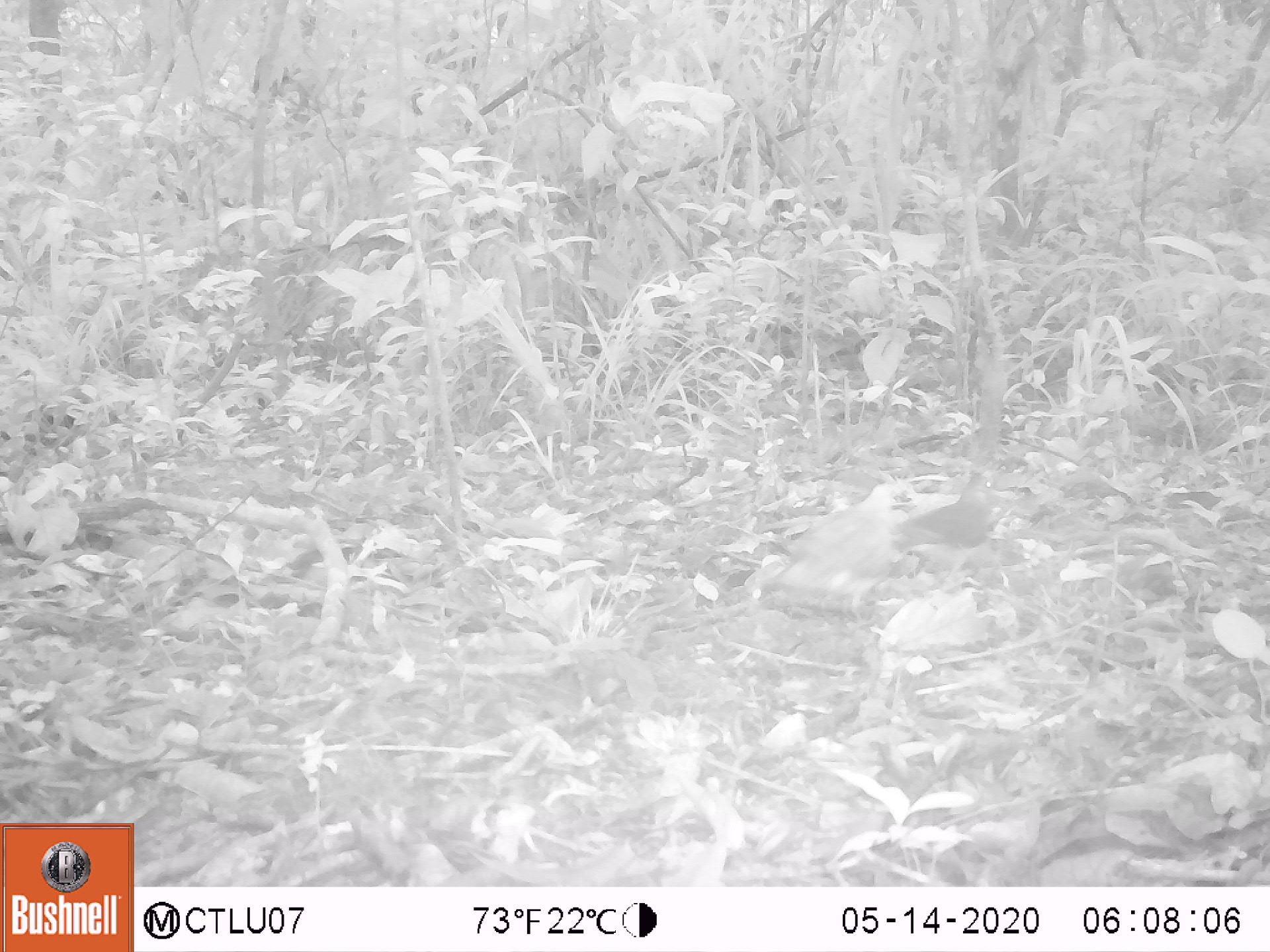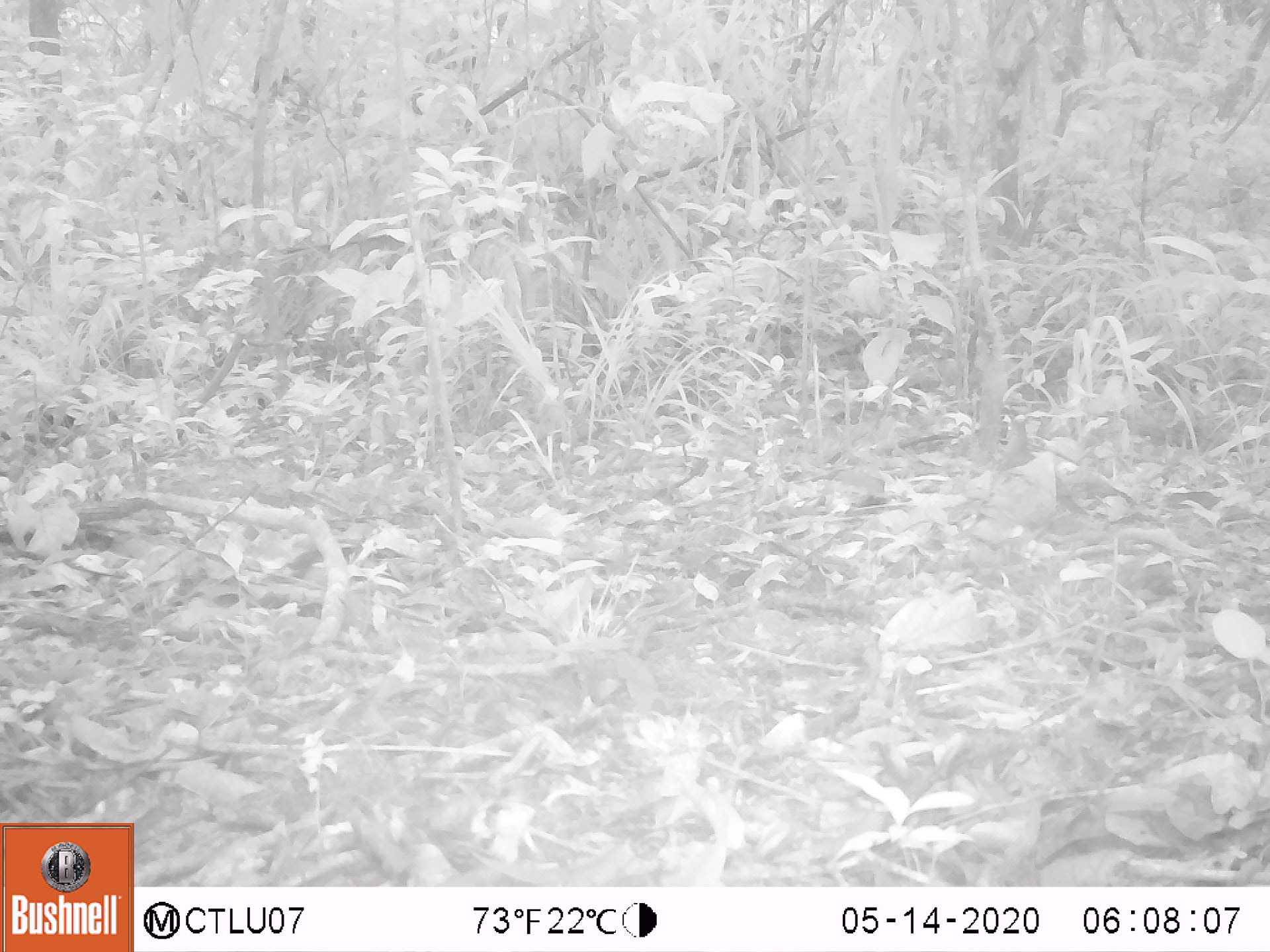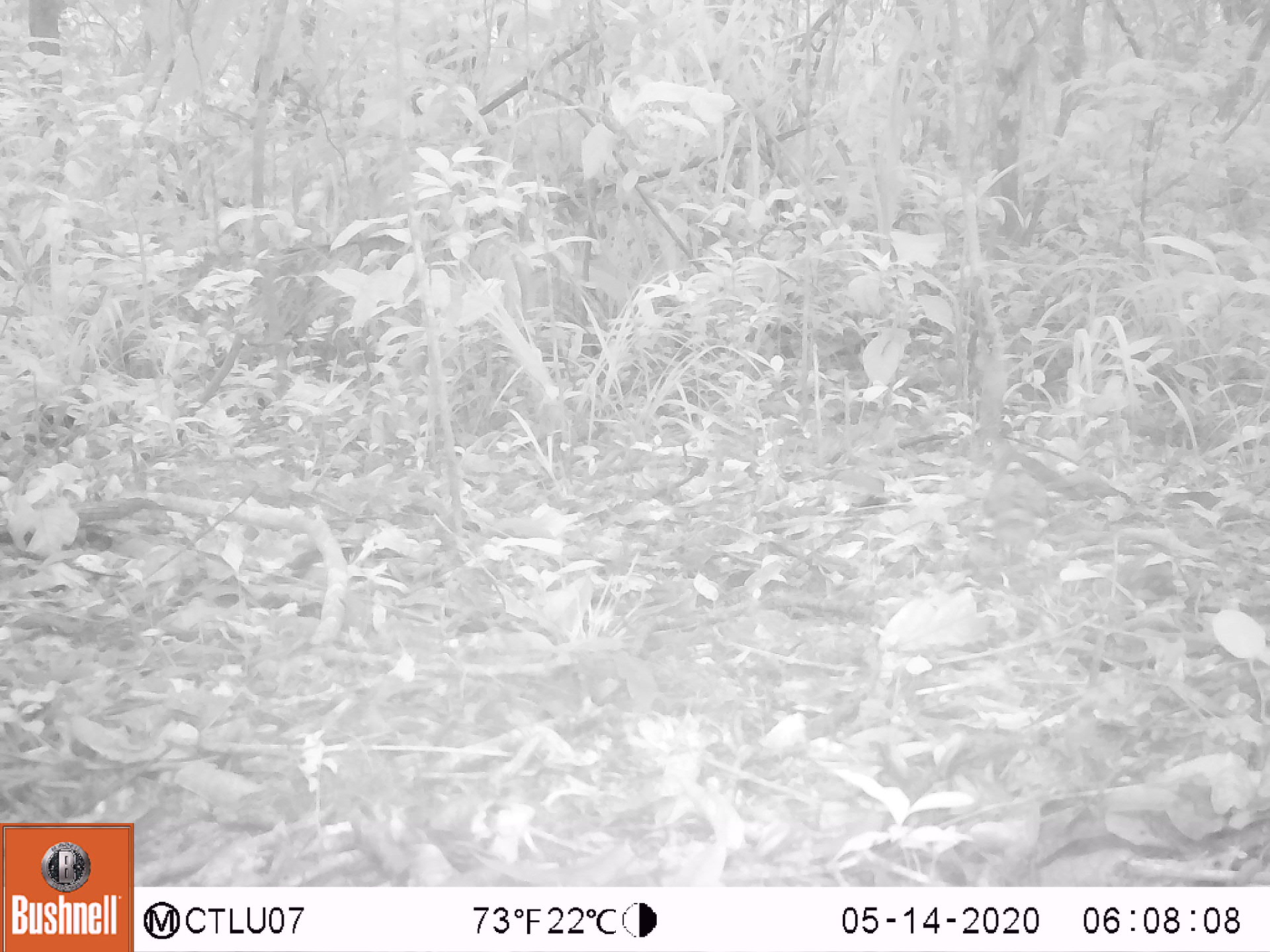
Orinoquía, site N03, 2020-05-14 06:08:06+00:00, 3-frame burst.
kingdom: Animalia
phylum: Chordata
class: Aves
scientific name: Aves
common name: bird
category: unknown bird